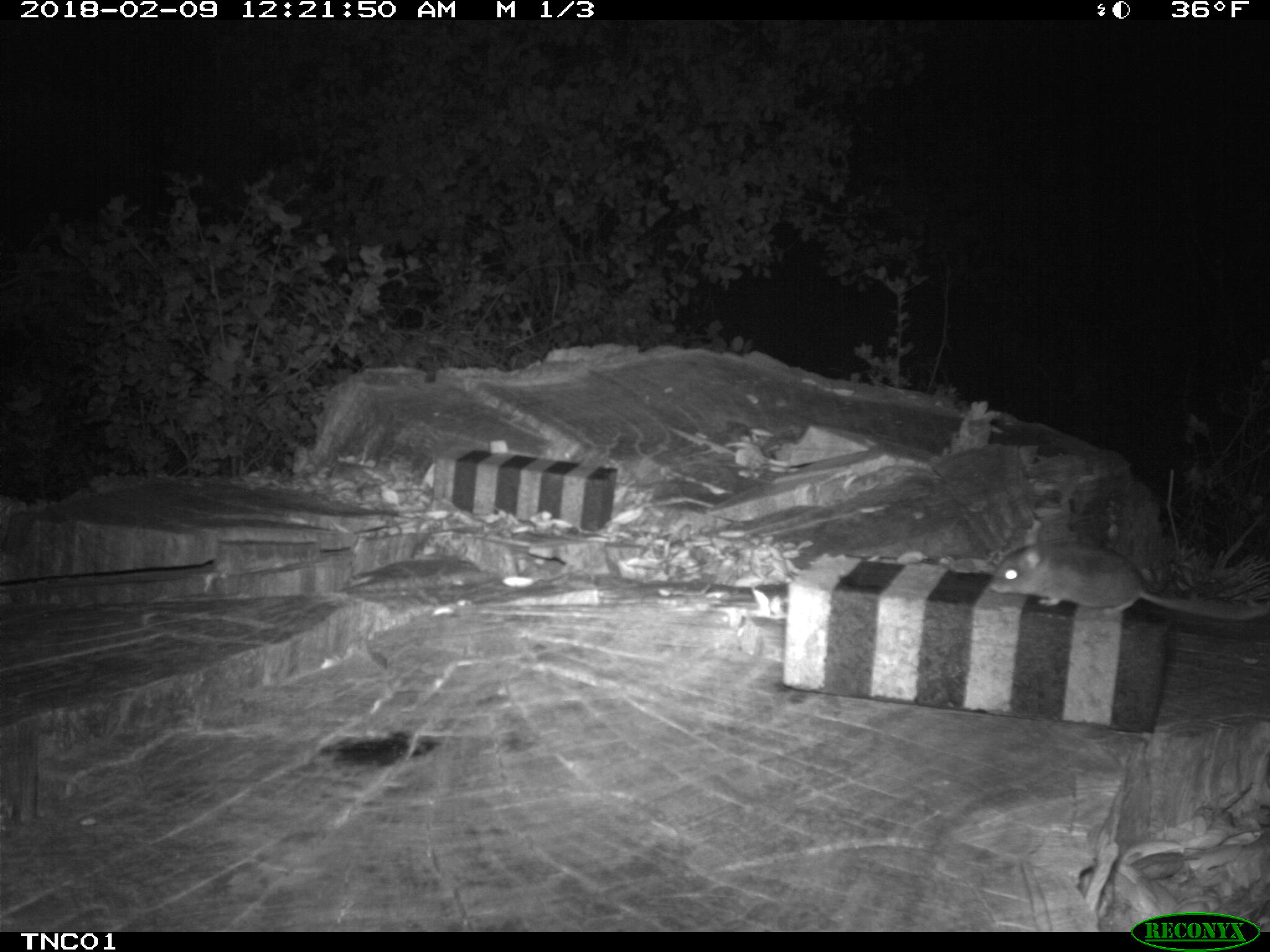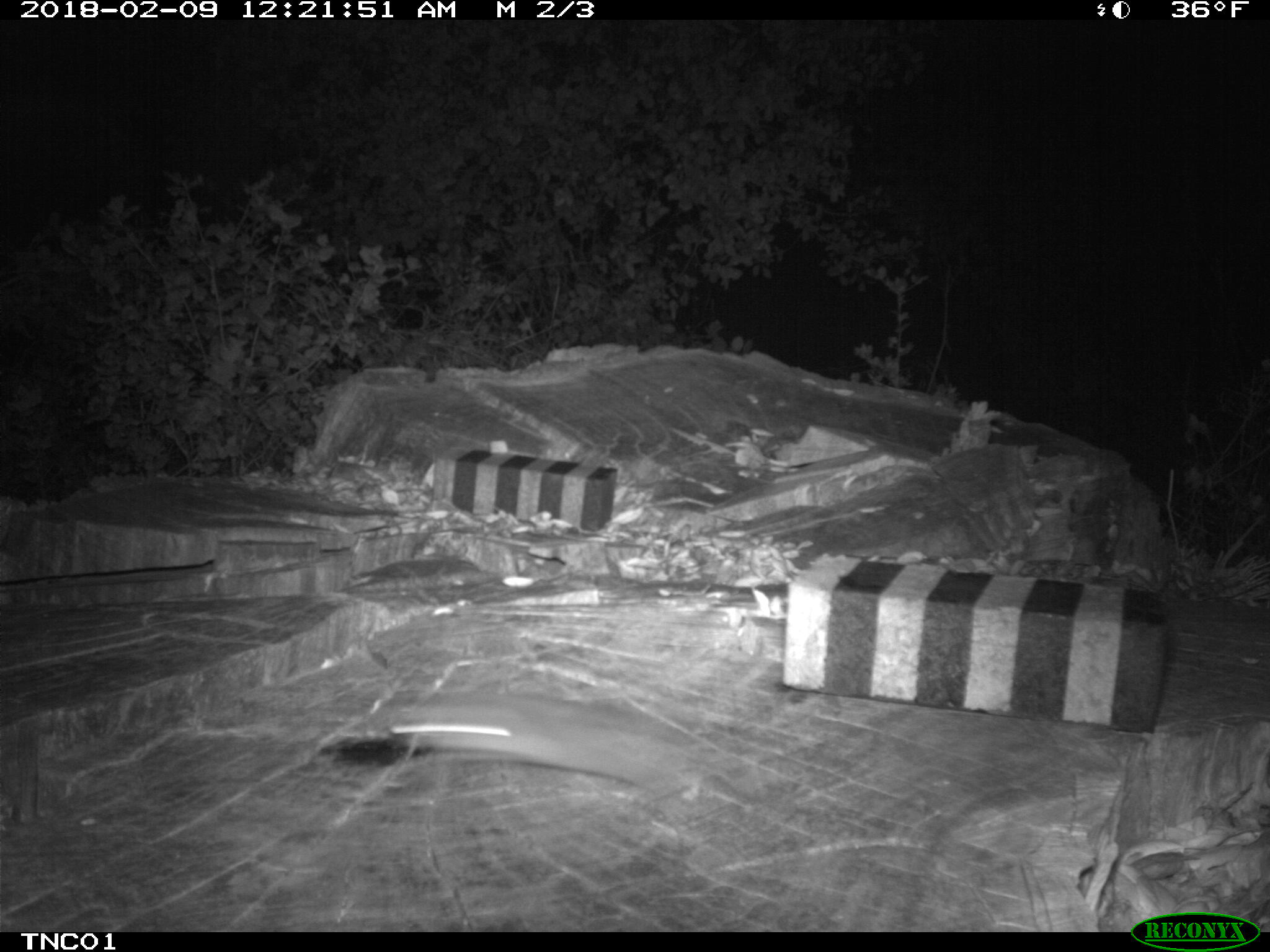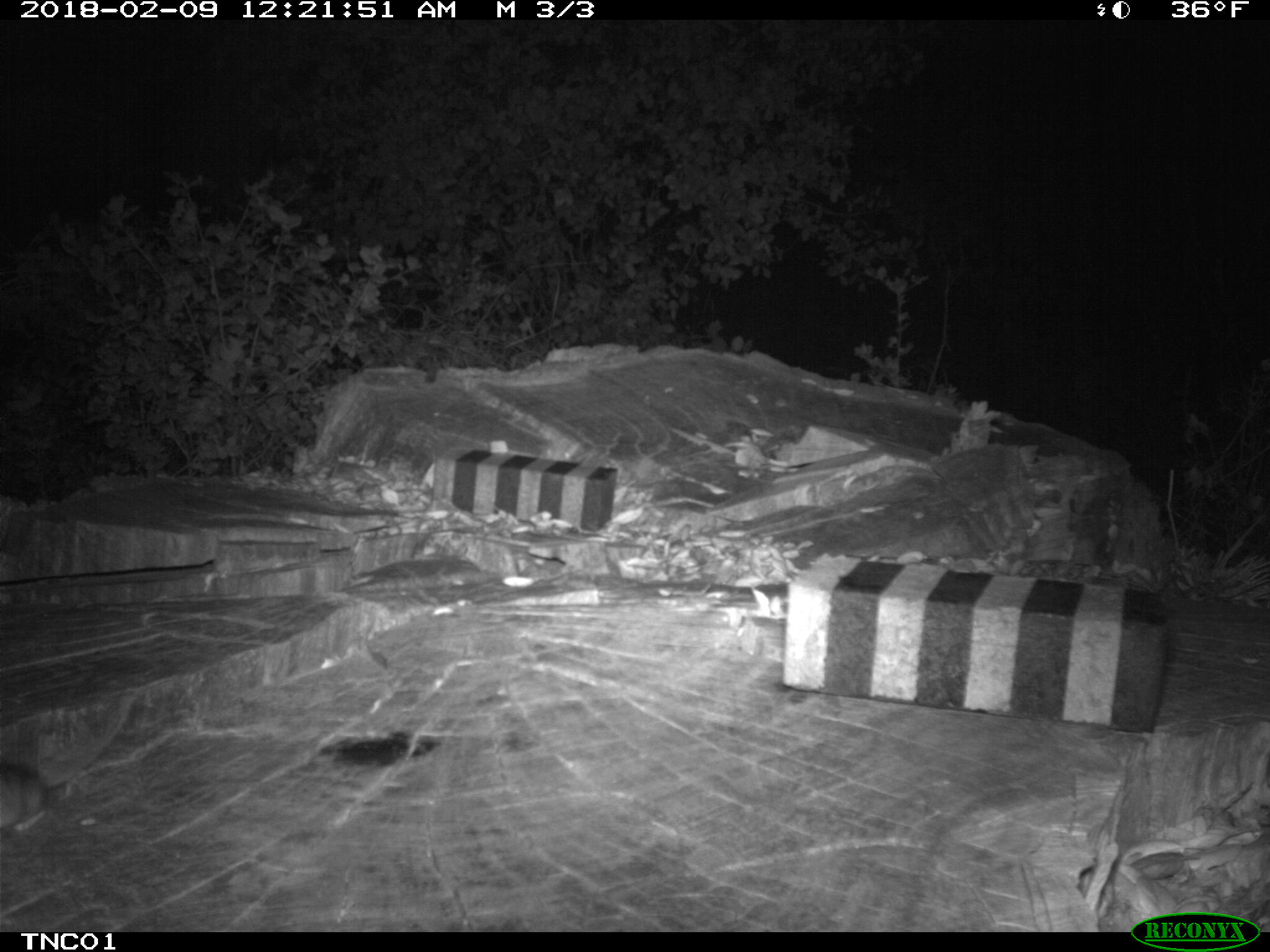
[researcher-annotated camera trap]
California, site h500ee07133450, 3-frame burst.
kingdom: Animalia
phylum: Chordata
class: Mammalia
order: Rodentia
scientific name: Rodentia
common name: rodent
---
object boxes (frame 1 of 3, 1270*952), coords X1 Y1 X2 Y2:
rodent: 987 539 1269 620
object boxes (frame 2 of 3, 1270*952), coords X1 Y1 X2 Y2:
rodent: 370 699 691 780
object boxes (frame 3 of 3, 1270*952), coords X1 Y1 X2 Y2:
rodent: 0 696 134 831